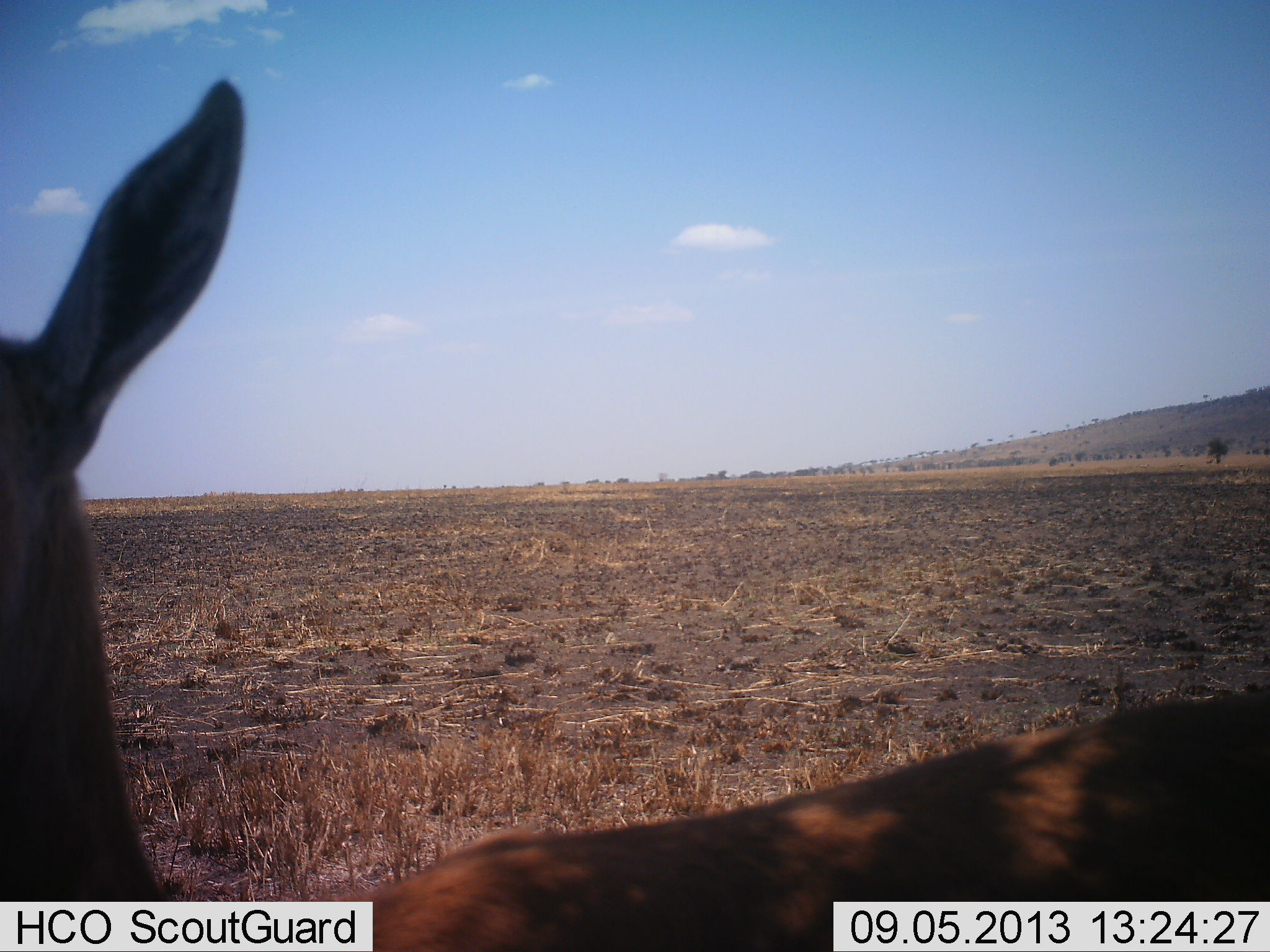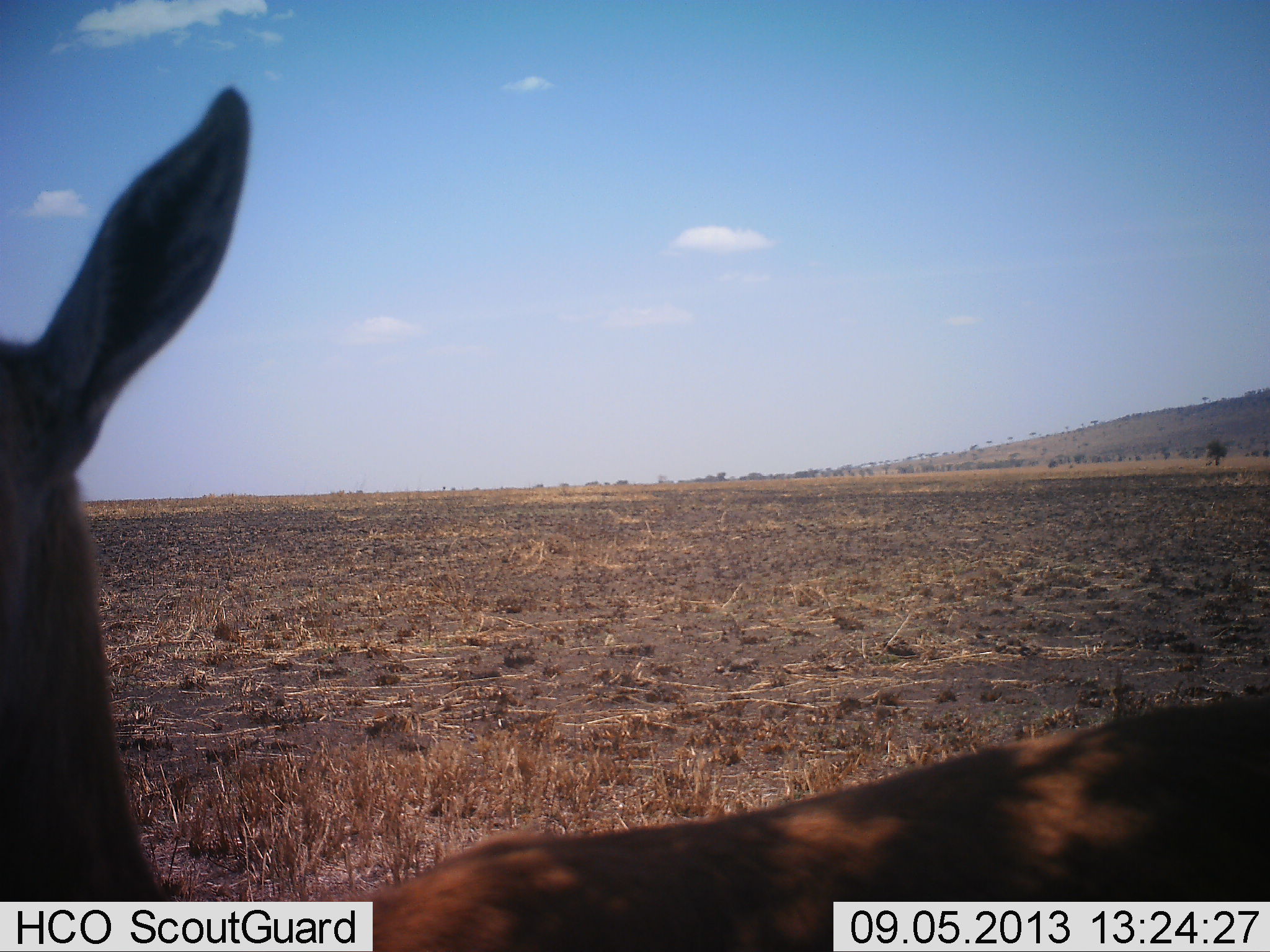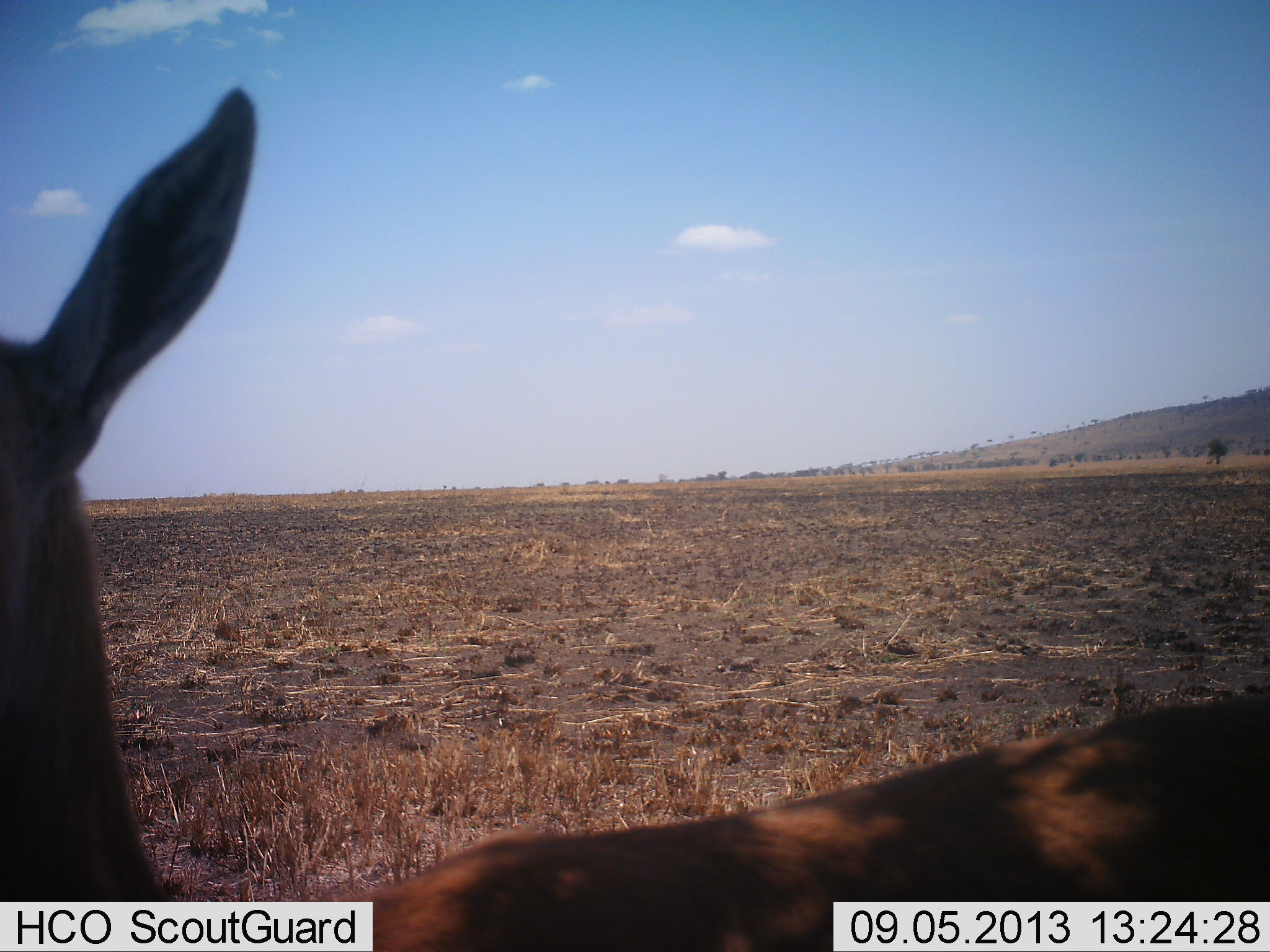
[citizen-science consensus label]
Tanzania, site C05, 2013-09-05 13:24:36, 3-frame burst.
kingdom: Animalia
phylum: Chordata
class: Mammalia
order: Artiodactyla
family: Bovidae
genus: Eudorcas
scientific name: Eudorcas thomsonii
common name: thomson's gazelle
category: gazellethomsons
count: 1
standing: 92%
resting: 8%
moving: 0%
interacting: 0%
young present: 0%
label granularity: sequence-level